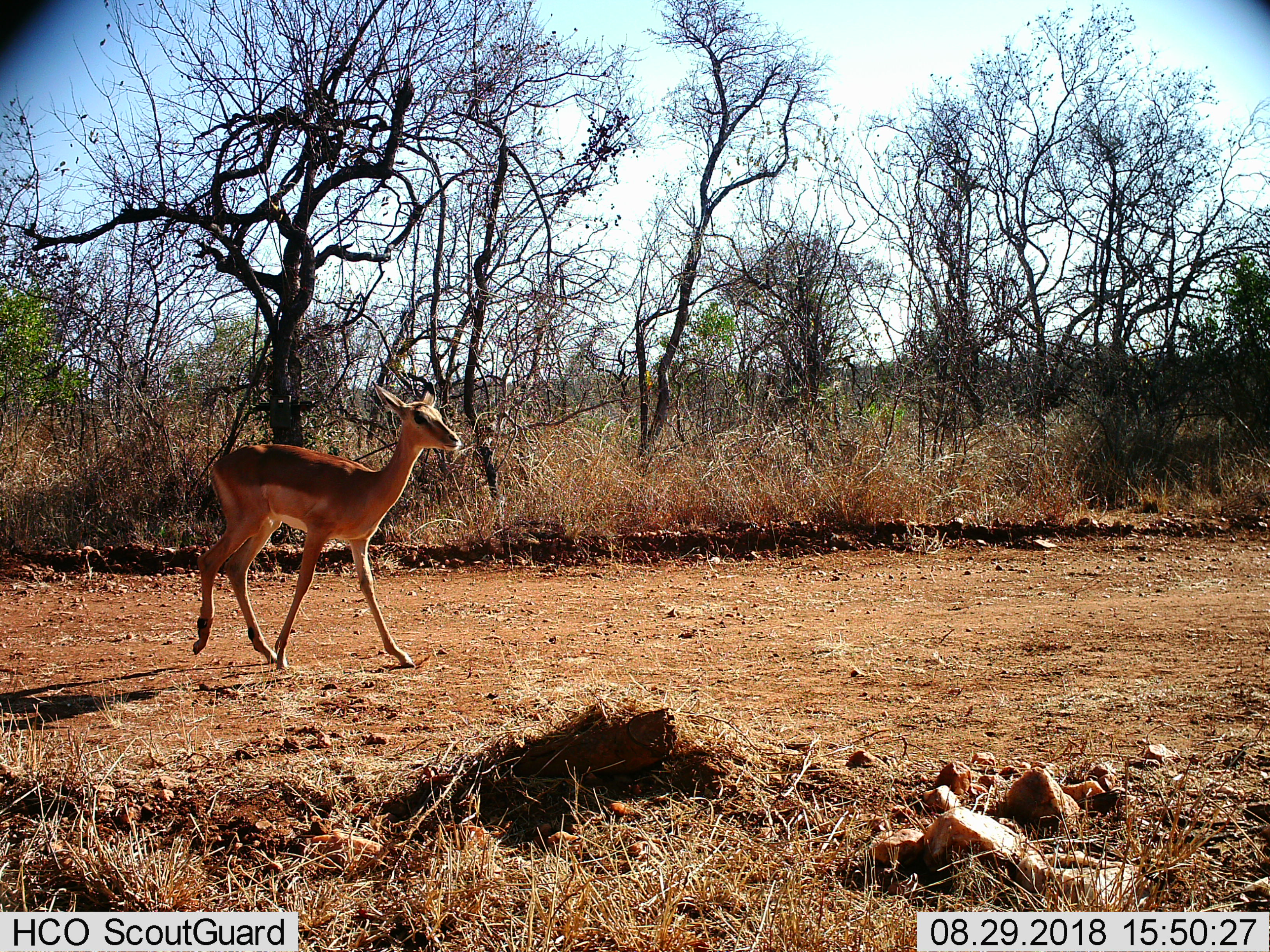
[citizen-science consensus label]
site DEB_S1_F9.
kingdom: Animalia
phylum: Chordata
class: Mammalia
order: Artiodactyla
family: Bovidae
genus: Aepyceros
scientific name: Aepyceros melampus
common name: impala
Impala (Aepyceros melampus), count 1. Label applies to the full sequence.